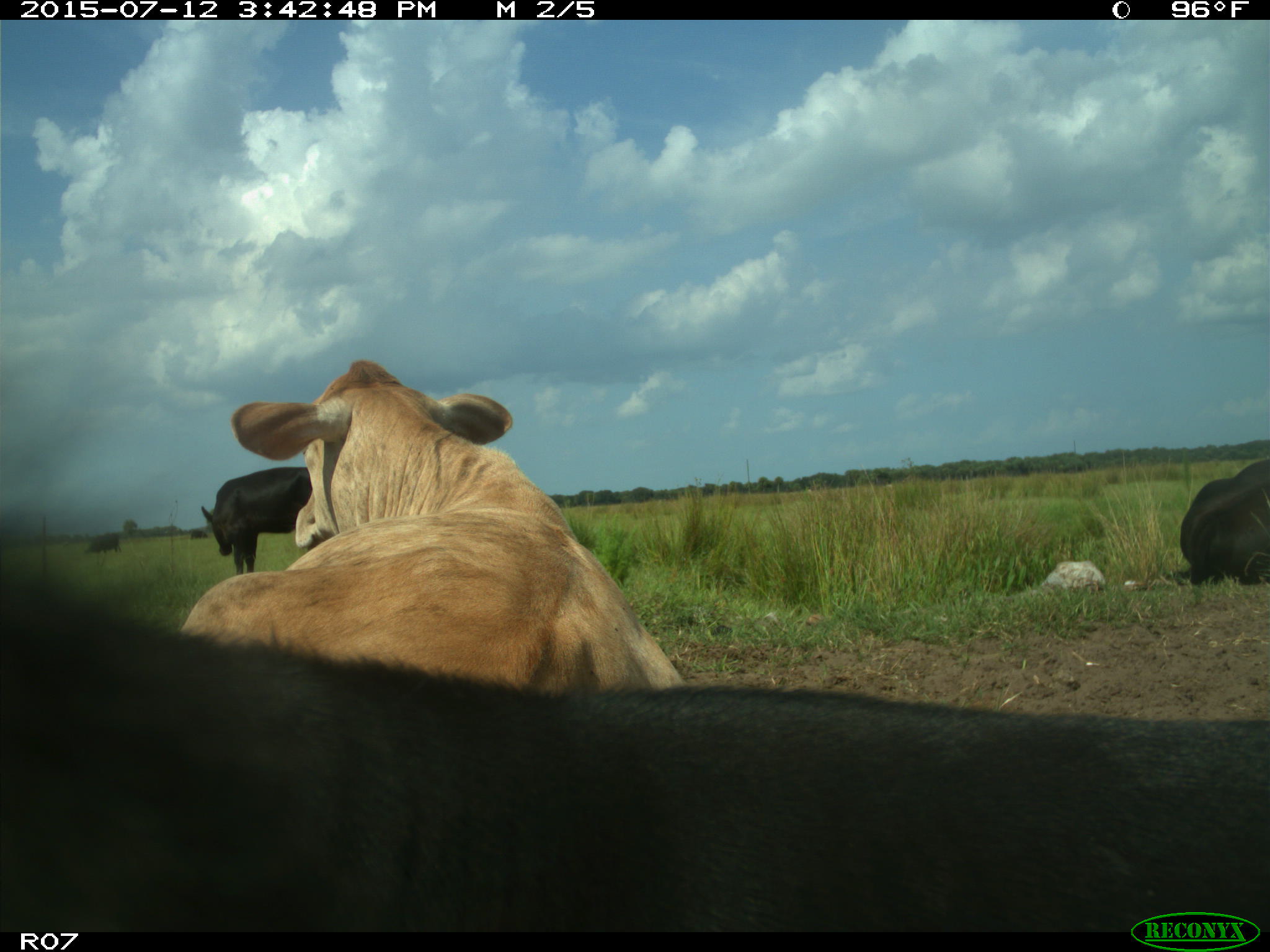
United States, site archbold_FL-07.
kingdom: Animalia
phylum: Chordata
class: Mammalia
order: Artiodactyla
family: Bovidae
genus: Bos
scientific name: Bos taurus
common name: domestic cow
Bos taurus (domestic cow).